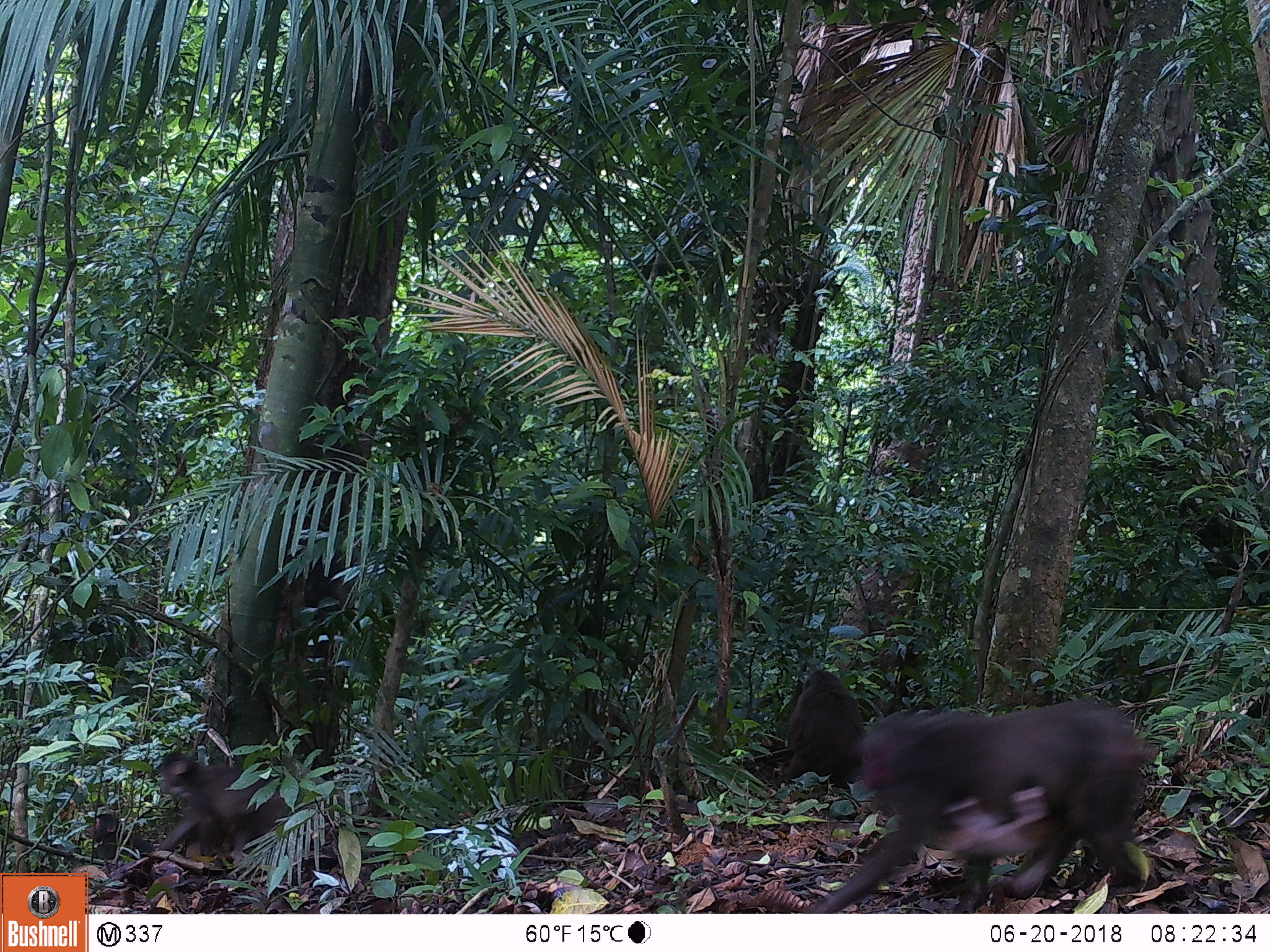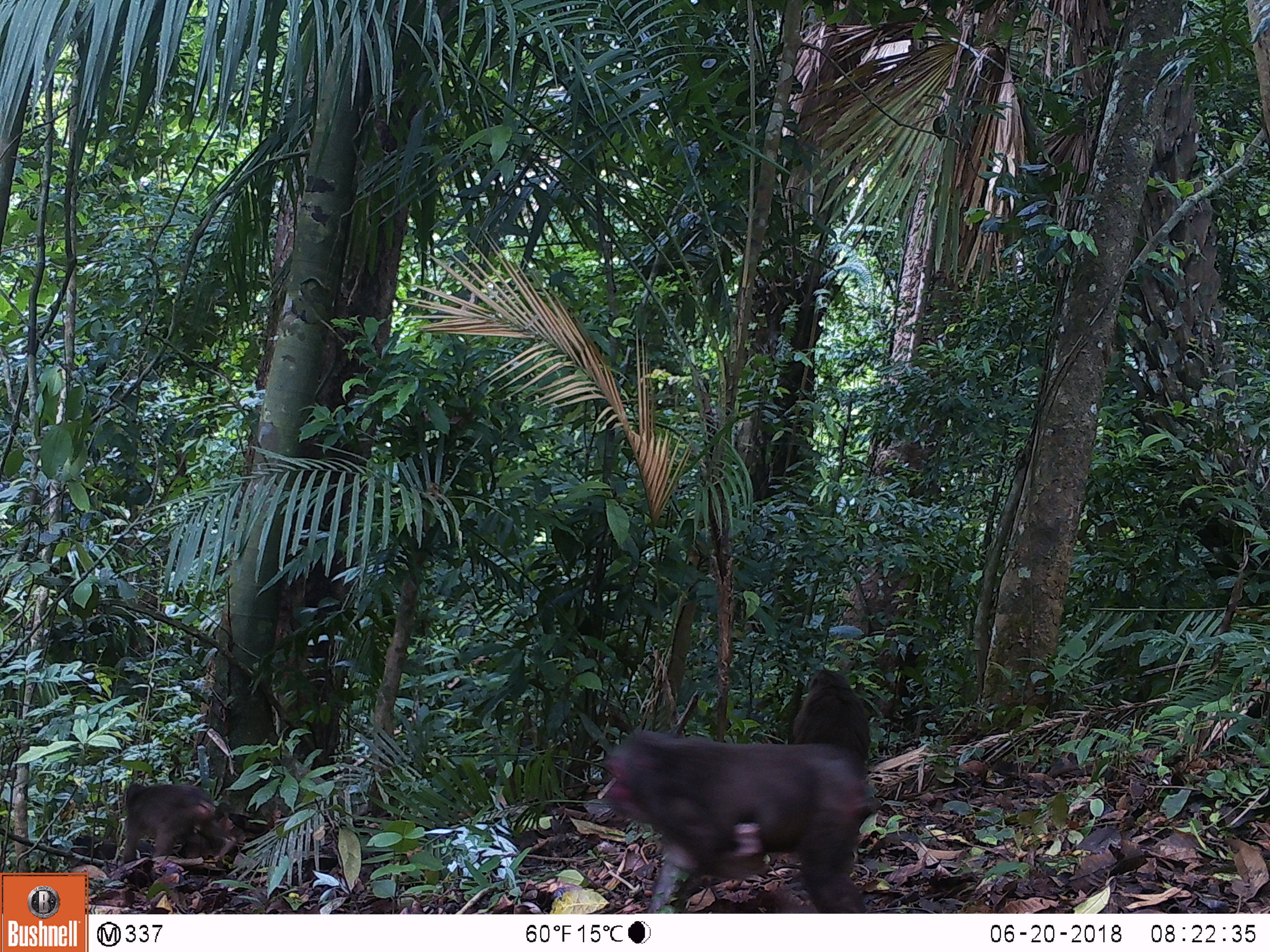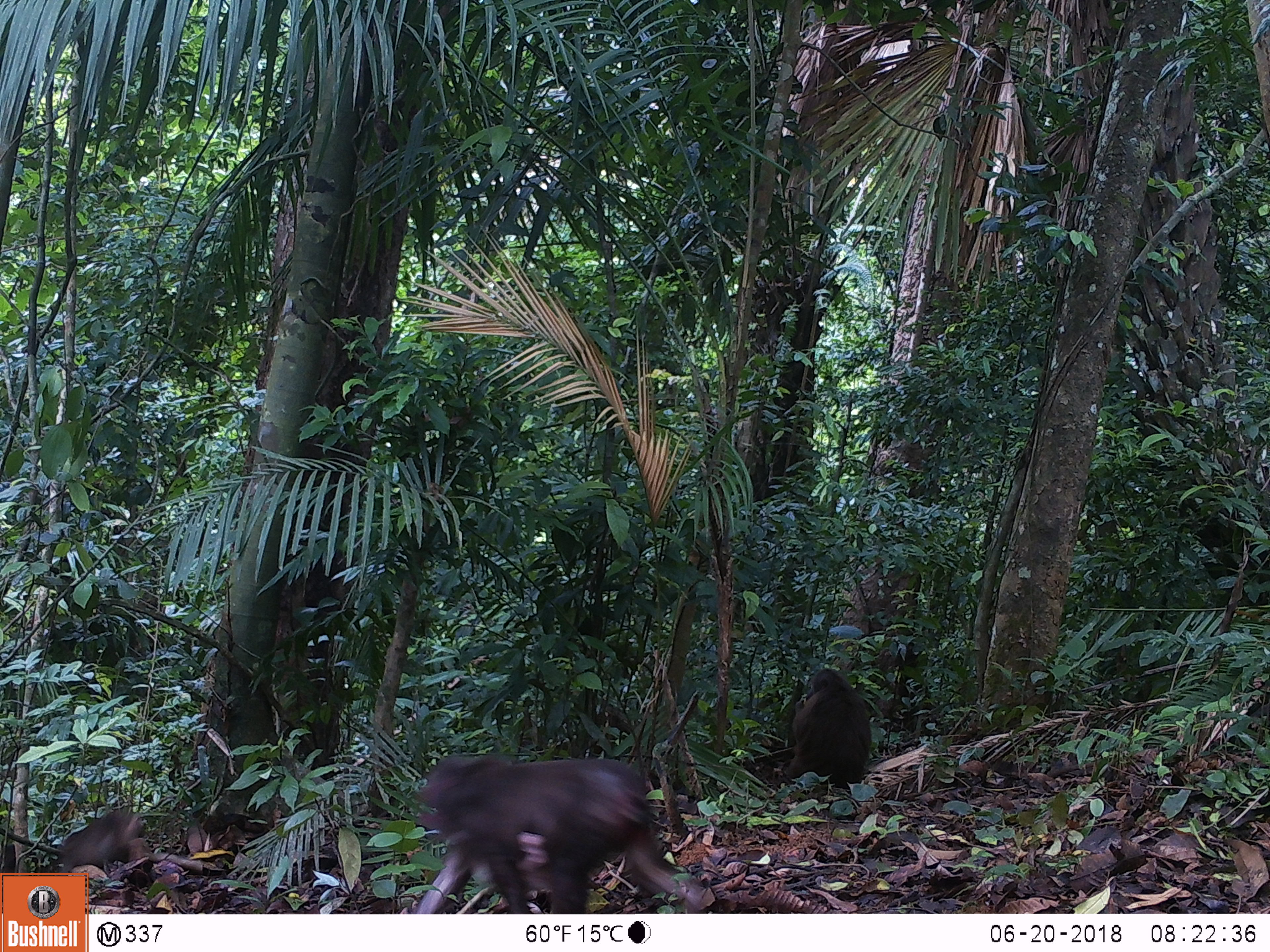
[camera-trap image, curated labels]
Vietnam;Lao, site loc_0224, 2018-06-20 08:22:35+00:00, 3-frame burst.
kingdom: Animalia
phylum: Chordata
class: Mammalia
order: Primates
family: Cercopithecidae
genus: Macaca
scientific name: Macaca arctoides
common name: stump-tailed macaque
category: stump tailed macaque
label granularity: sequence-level